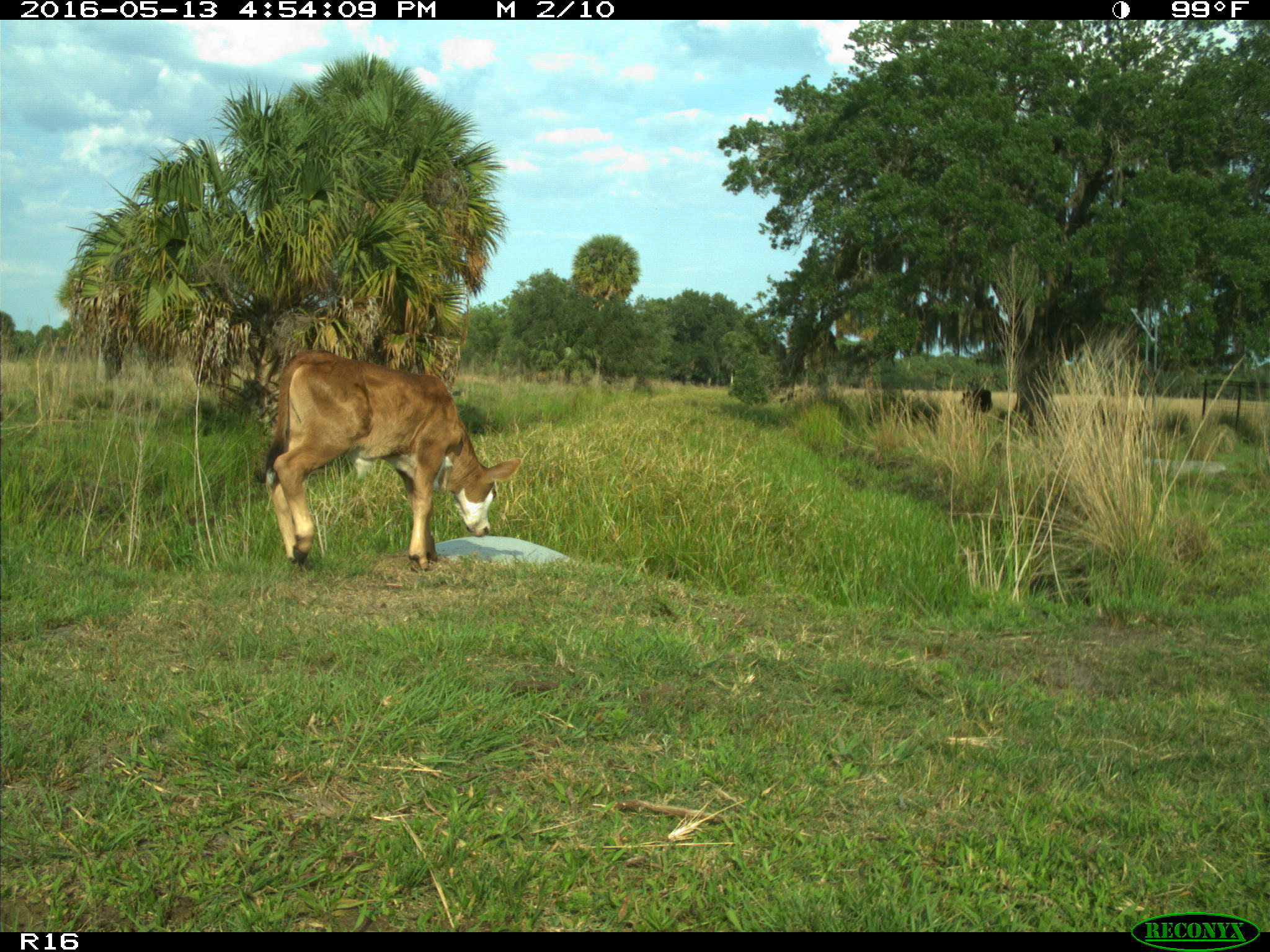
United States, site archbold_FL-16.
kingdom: Animalia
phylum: Chordata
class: Mammalia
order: Artiodactyla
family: Bovidae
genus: Bos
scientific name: Bos taurus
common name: domestic cow